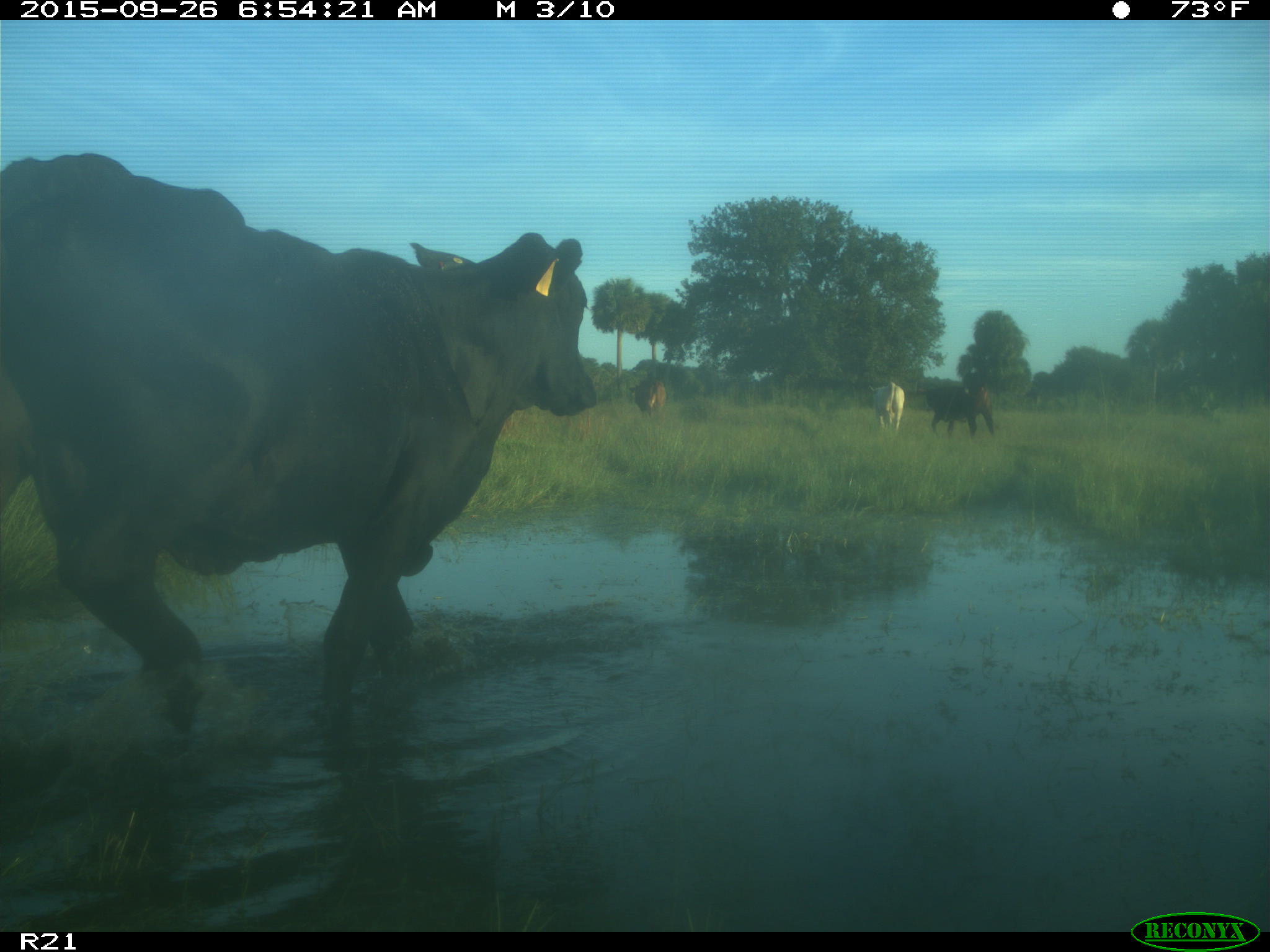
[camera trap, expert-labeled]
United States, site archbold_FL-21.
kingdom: Animalia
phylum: Chordata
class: Mammalia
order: Artiodactyla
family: Bovidae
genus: Bos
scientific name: Bos taurus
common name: domestic cow